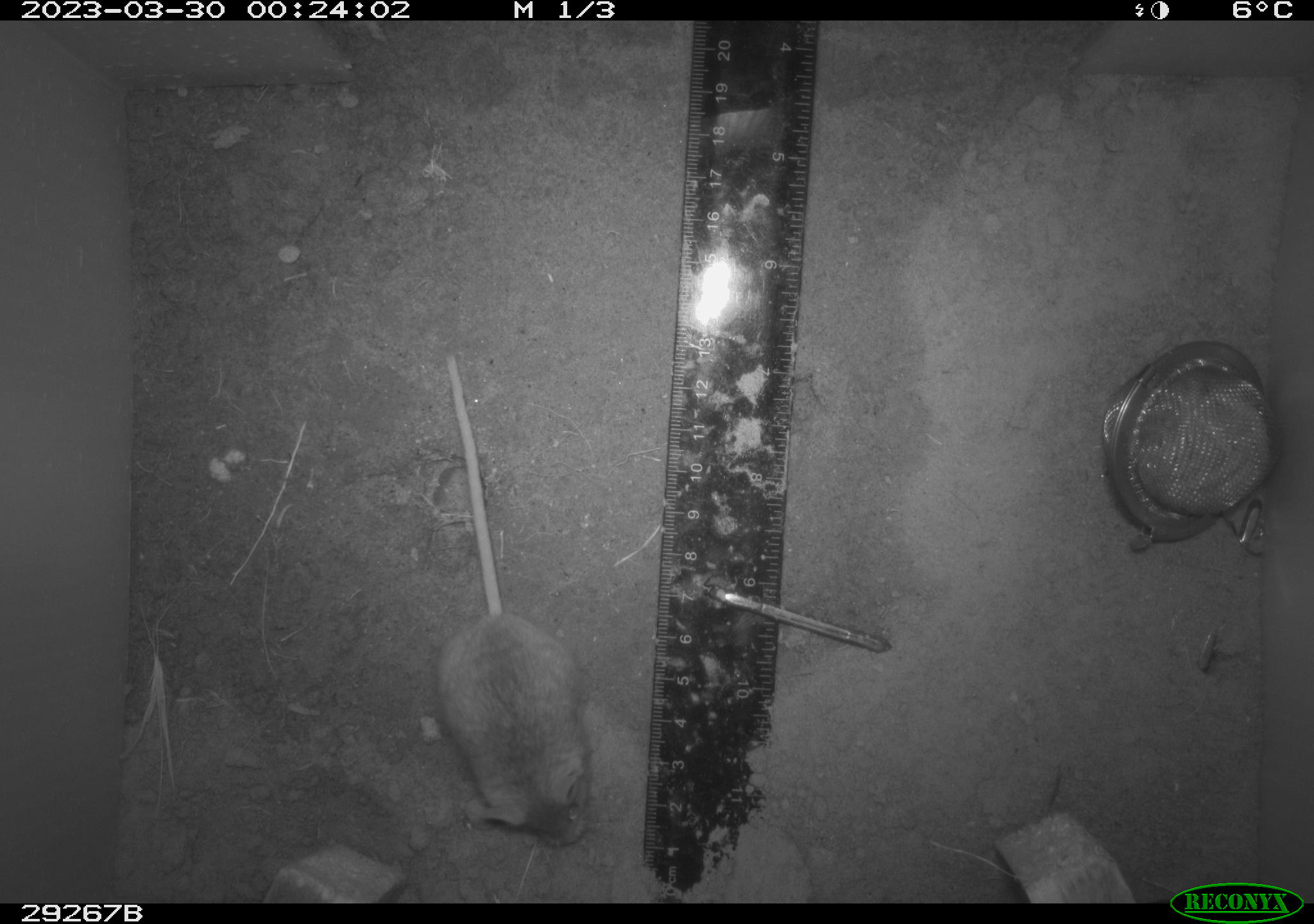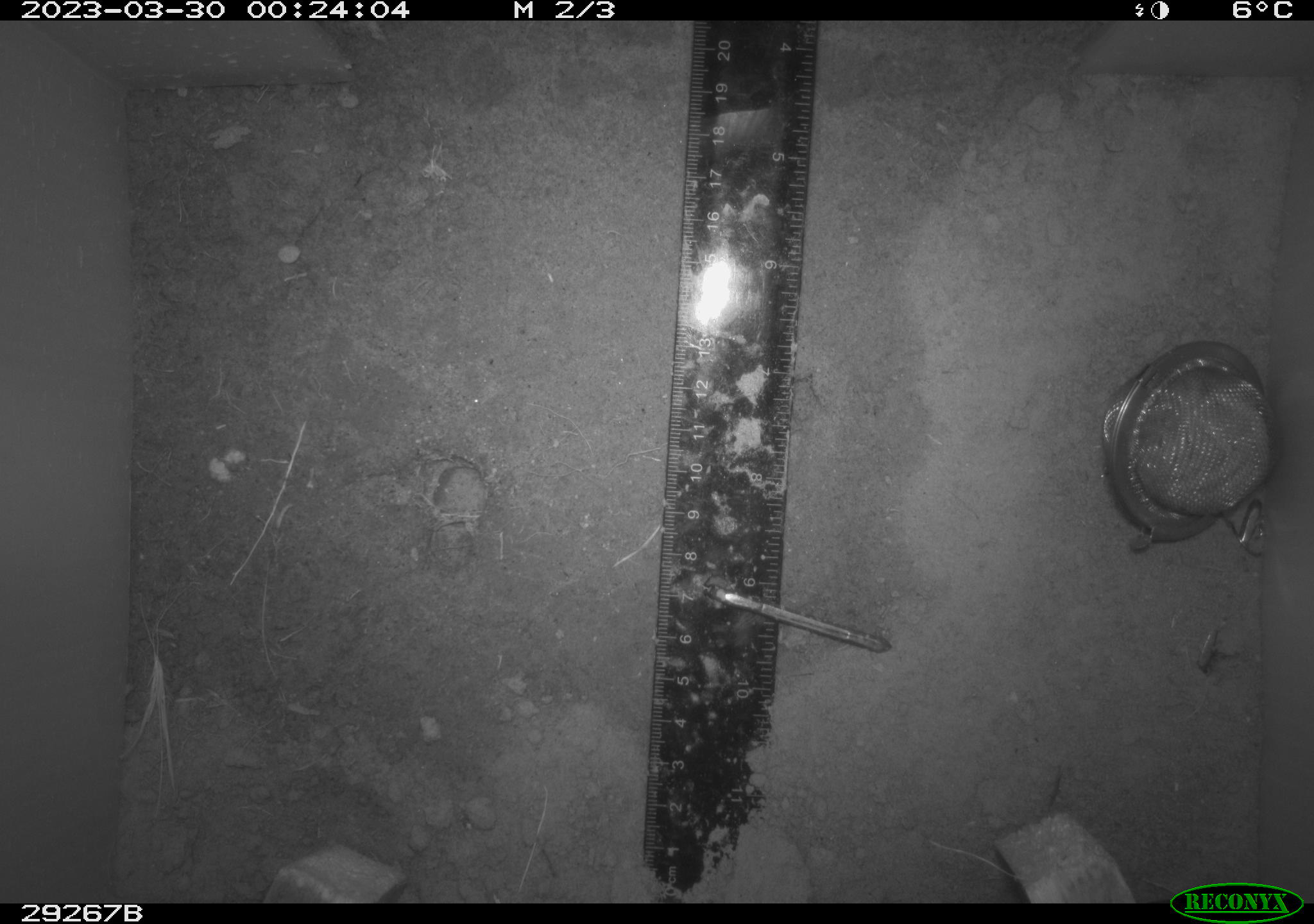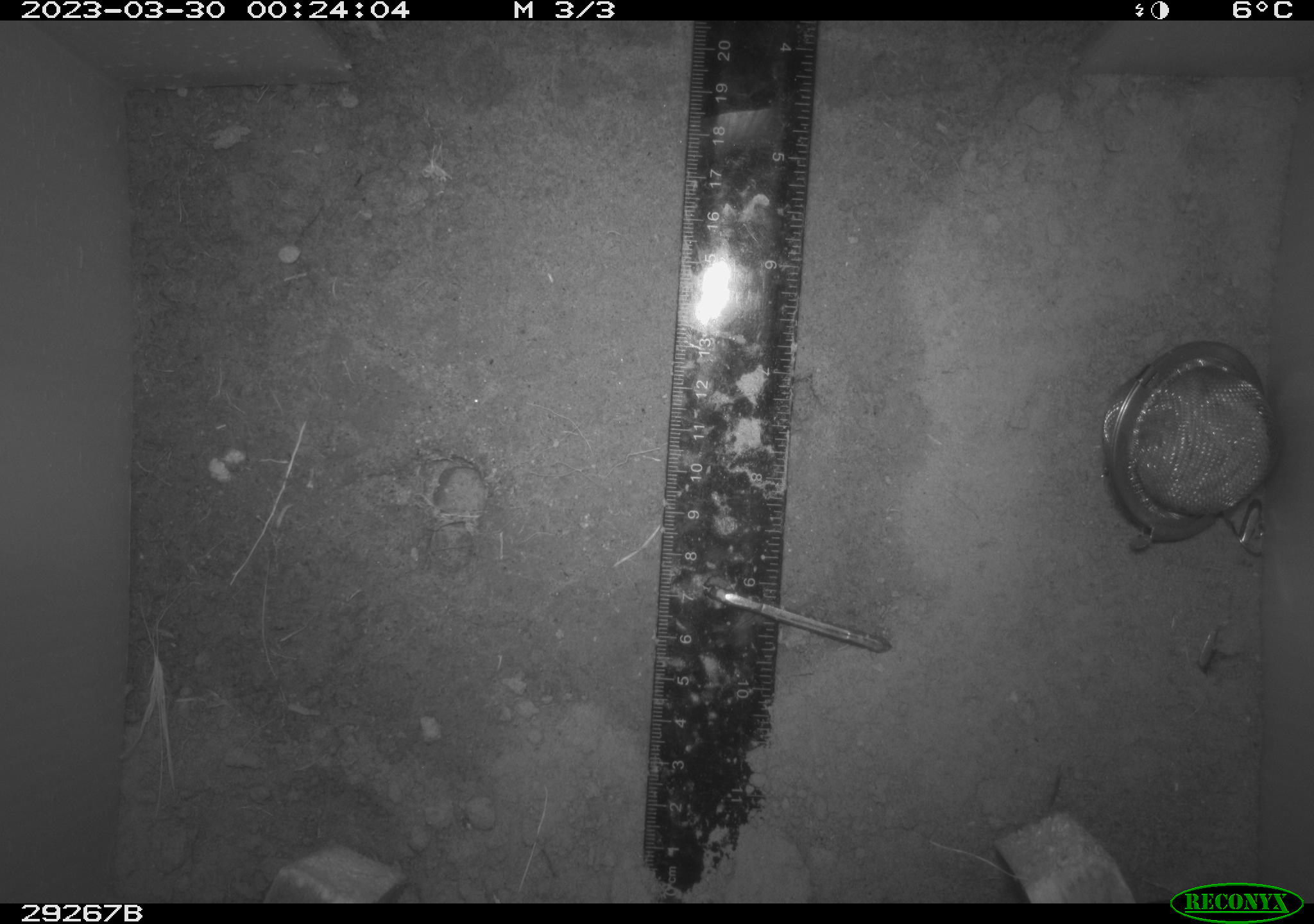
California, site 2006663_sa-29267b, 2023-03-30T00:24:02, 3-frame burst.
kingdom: Animalia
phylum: Chordata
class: Mammalia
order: Rodentia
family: Cricetidae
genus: Peromyscus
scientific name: Peromyscus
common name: deer mice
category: peromyscus species